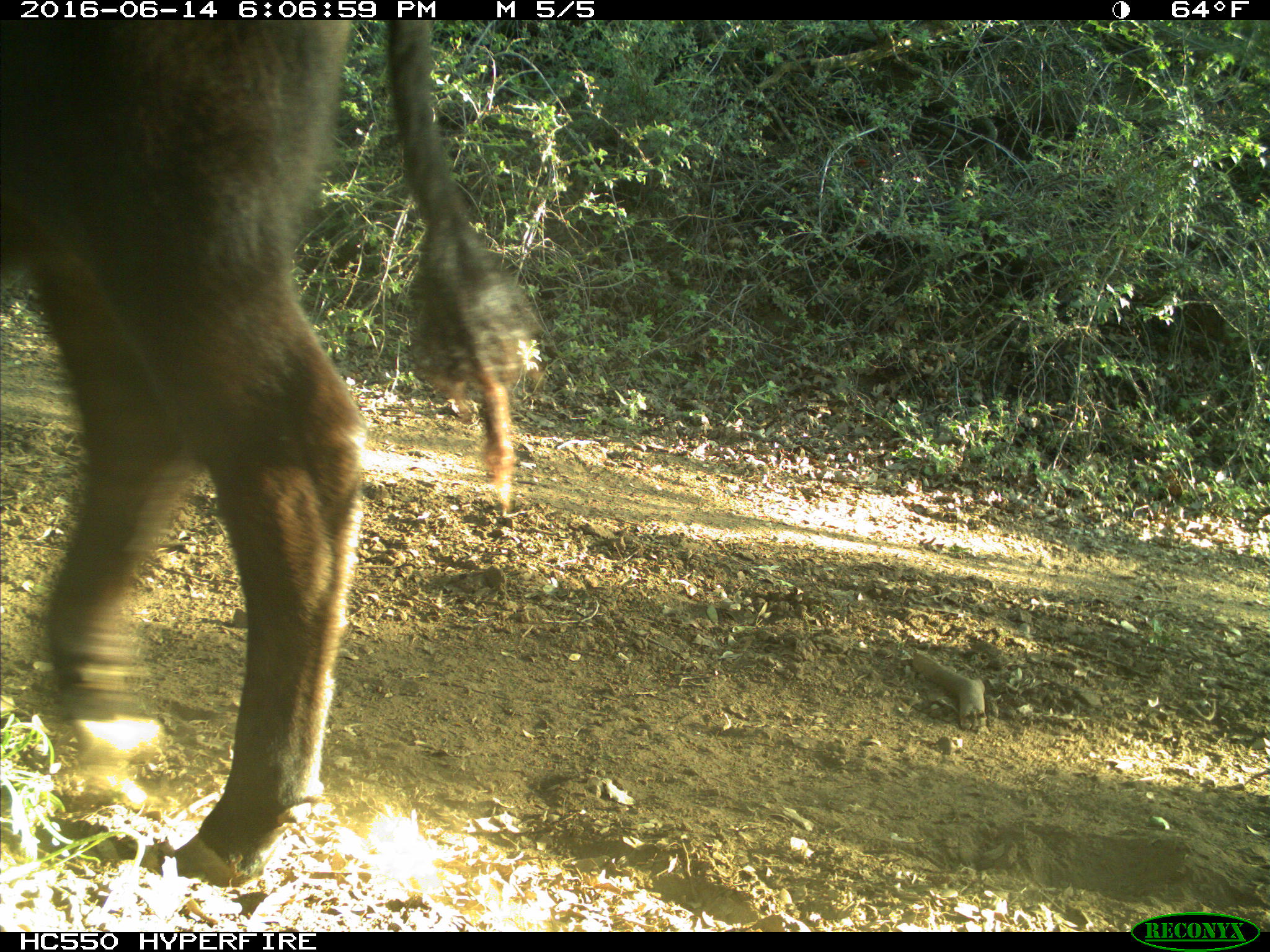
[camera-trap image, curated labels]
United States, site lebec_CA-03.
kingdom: Animalia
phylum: Chordata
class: Mammalia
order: Artiodactyla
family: Bovidae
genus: Bos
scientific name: Bos taurus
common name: domestic cow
Bos taurus (domestic cow).